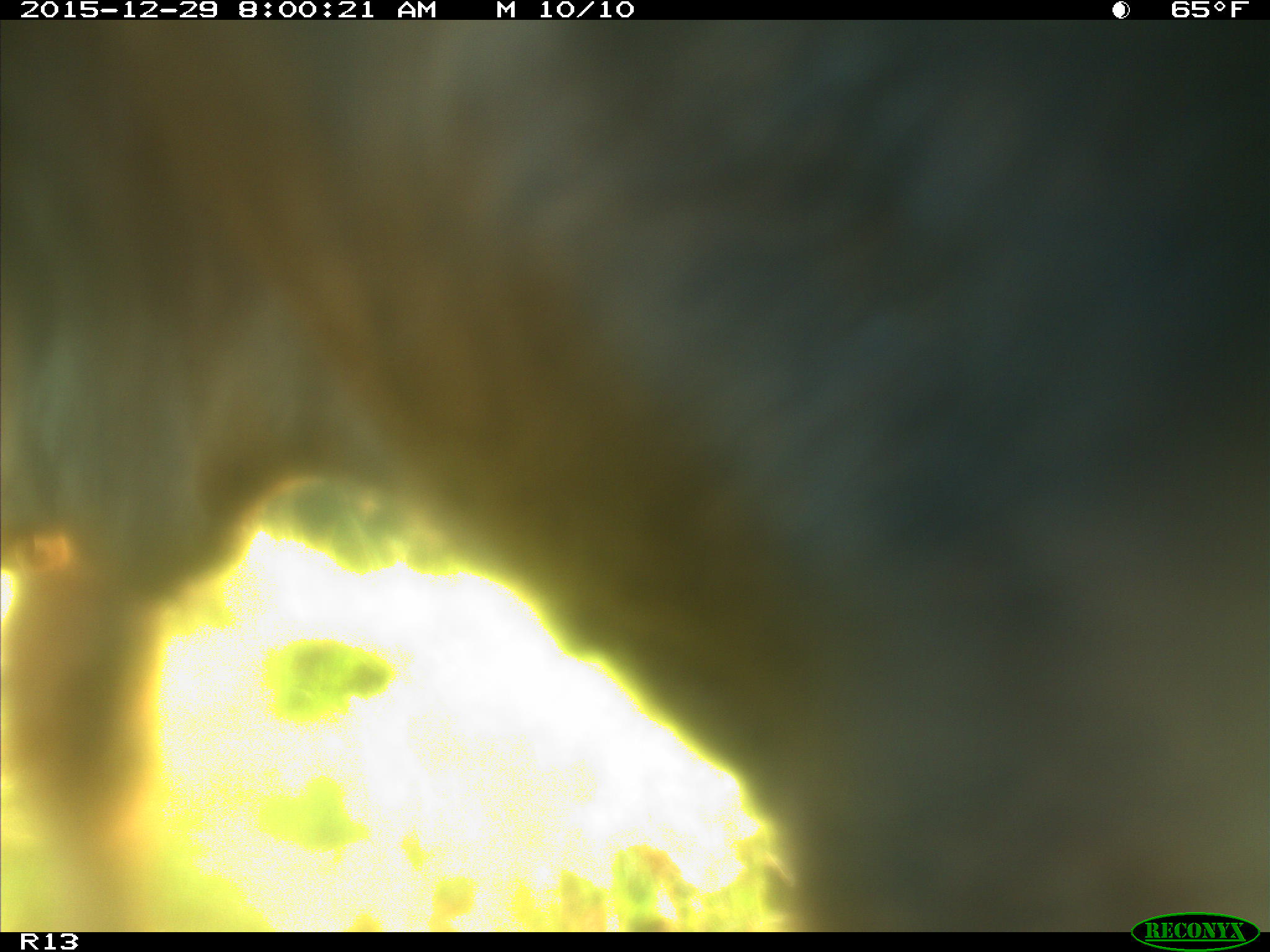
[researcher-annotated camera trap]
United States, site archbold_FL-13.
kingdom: Animalia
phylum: Chordata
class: Mammalia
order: Artiodactyla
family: Bovidae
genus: Bos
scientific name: Bos taurus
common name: domestic cow